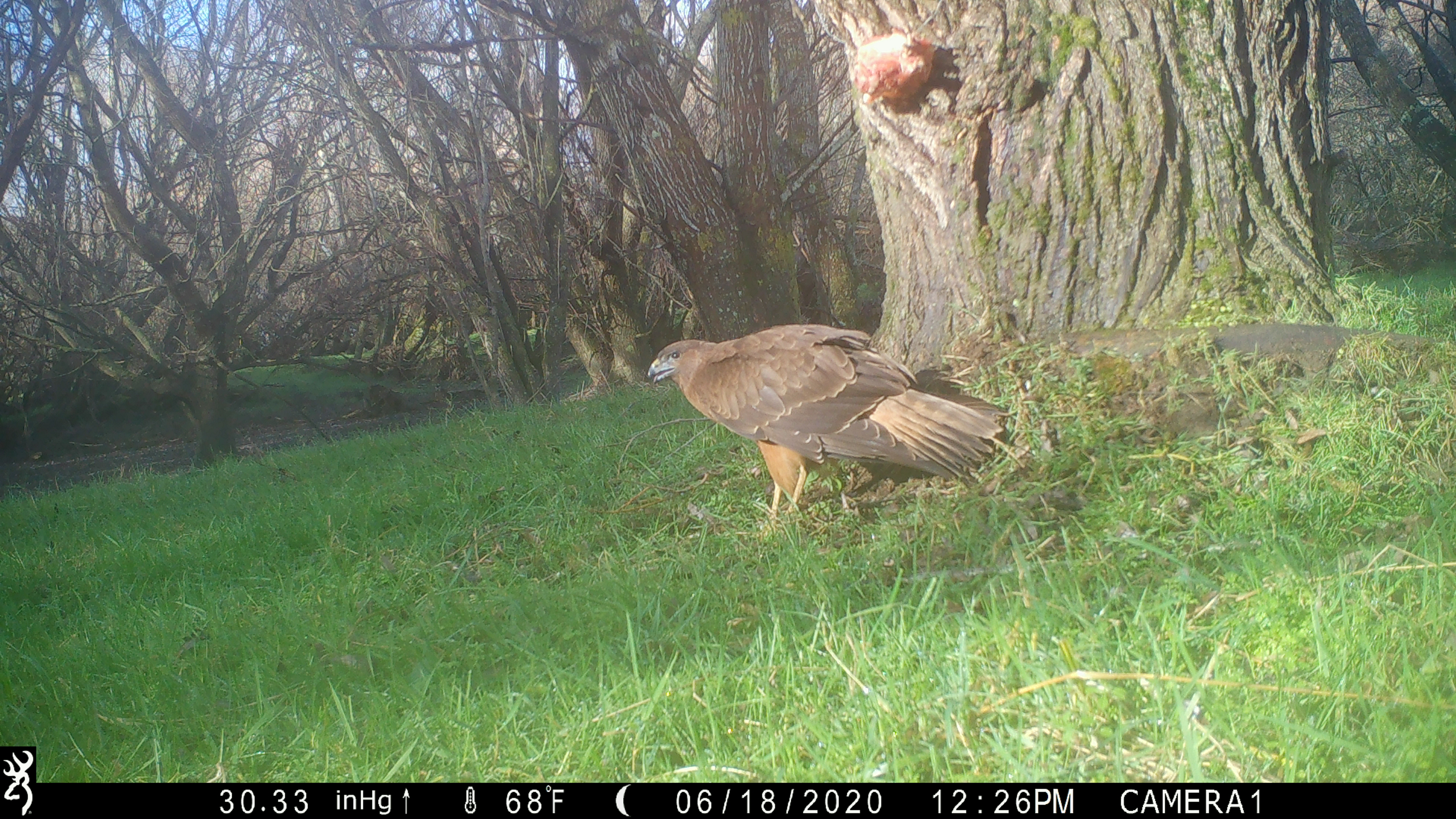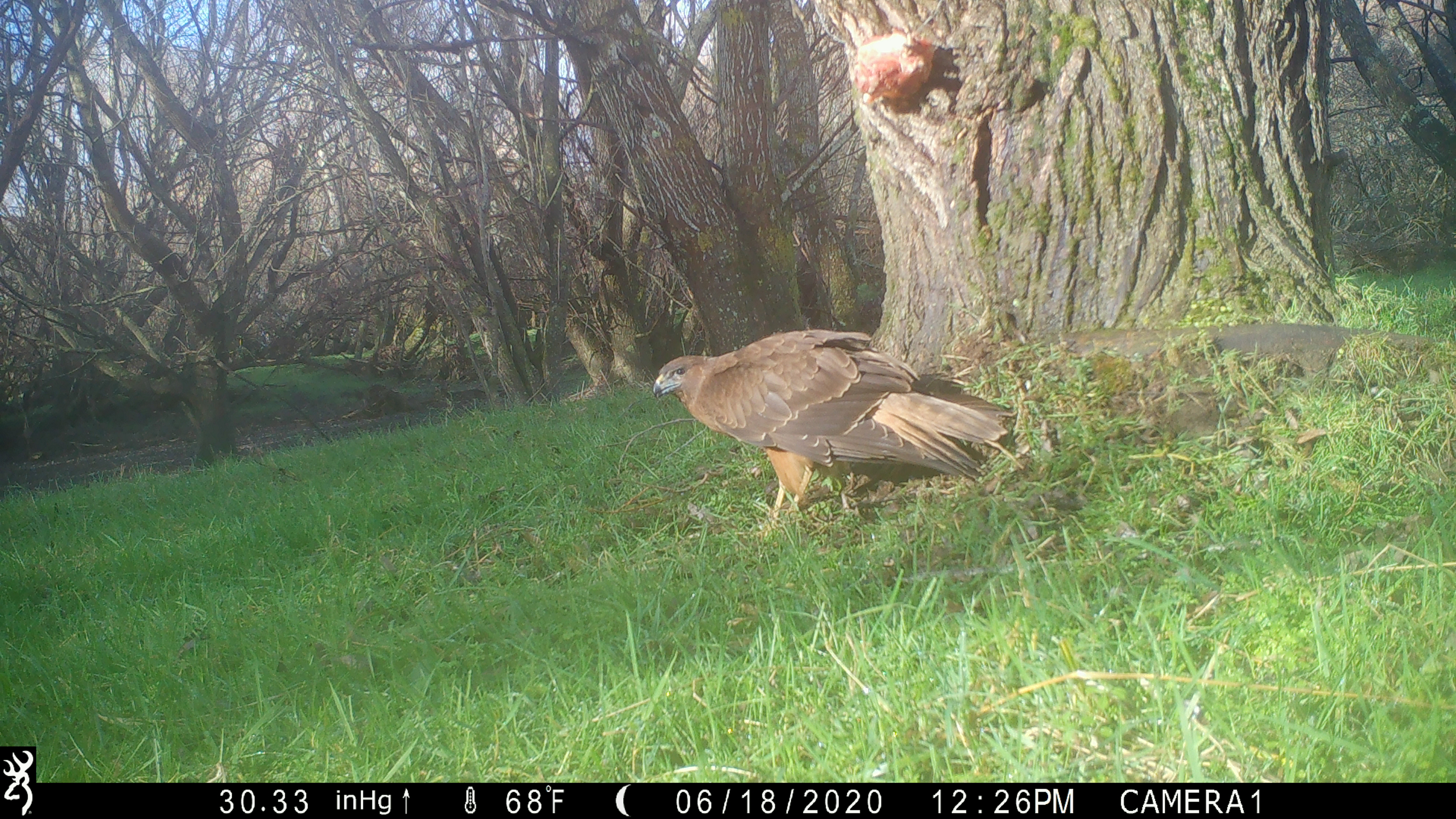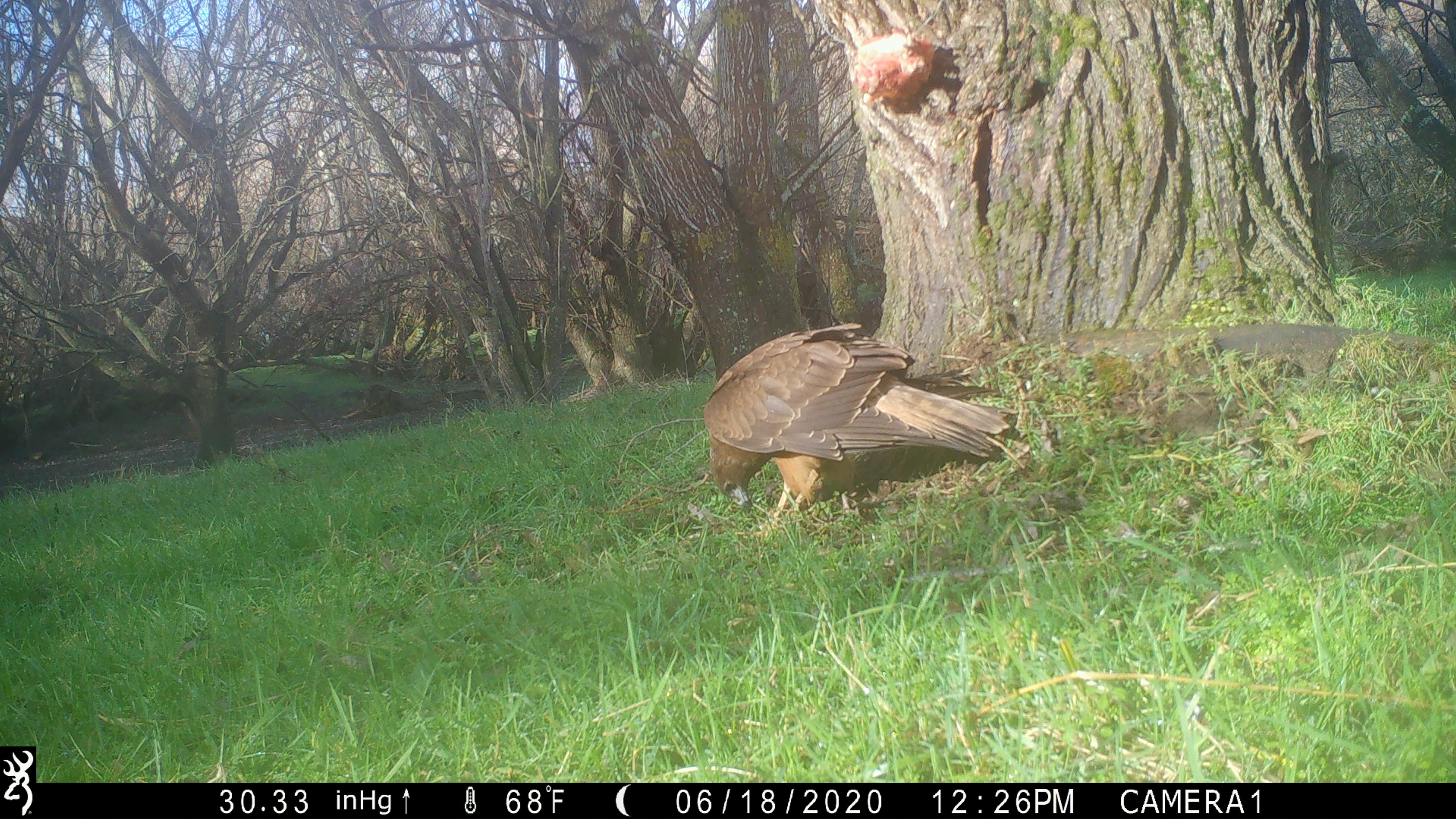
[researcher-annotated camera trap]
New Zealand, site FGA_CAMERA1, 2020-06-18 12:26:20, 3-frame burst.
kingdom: Animalia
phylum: Chordata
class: Aves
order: Accipitriformes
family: Accipitridae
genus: Circus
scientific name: Circus approximans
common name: swamp harrier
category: harrier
Harrier (swamp harrier) (Circus approximans).